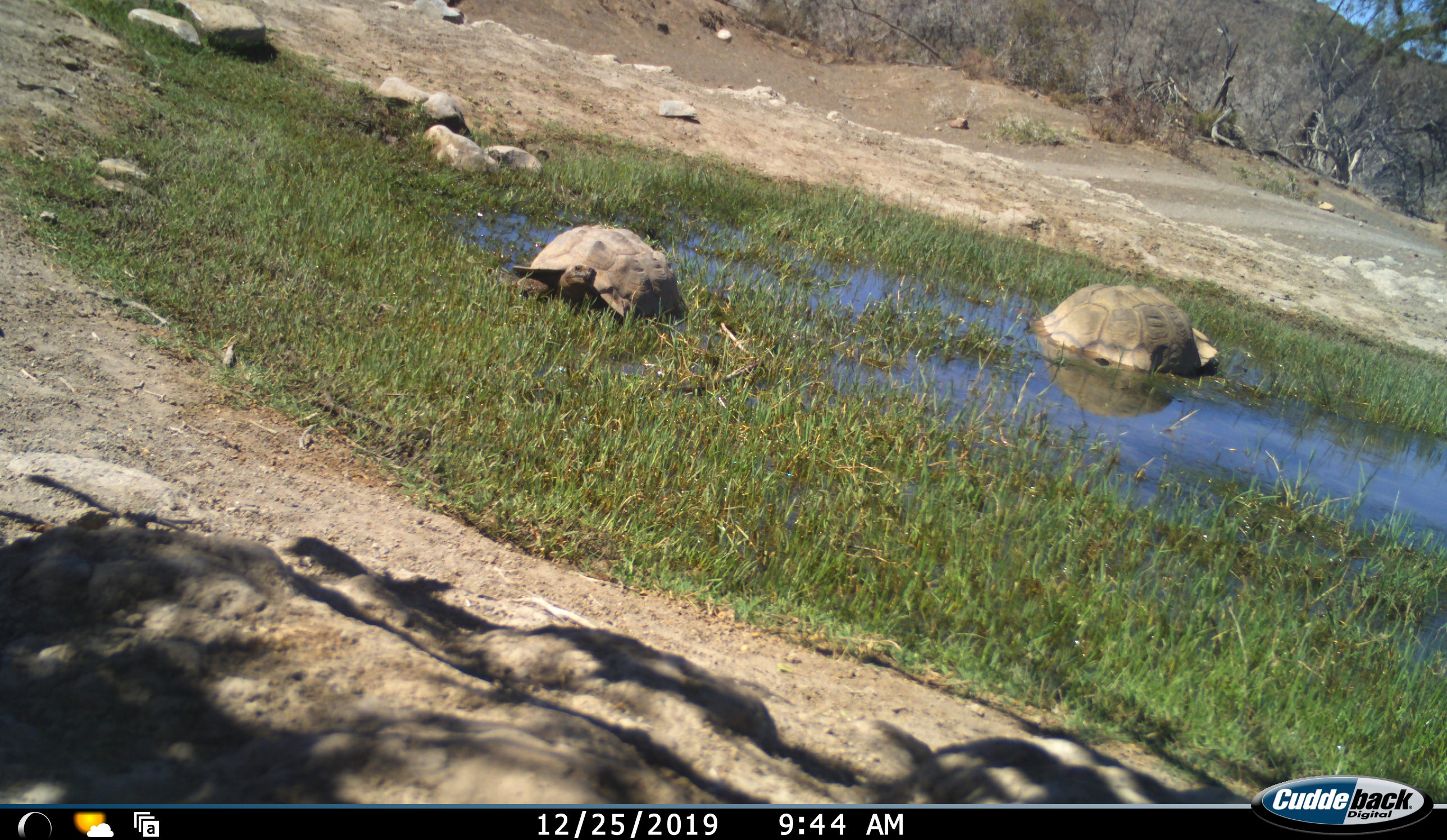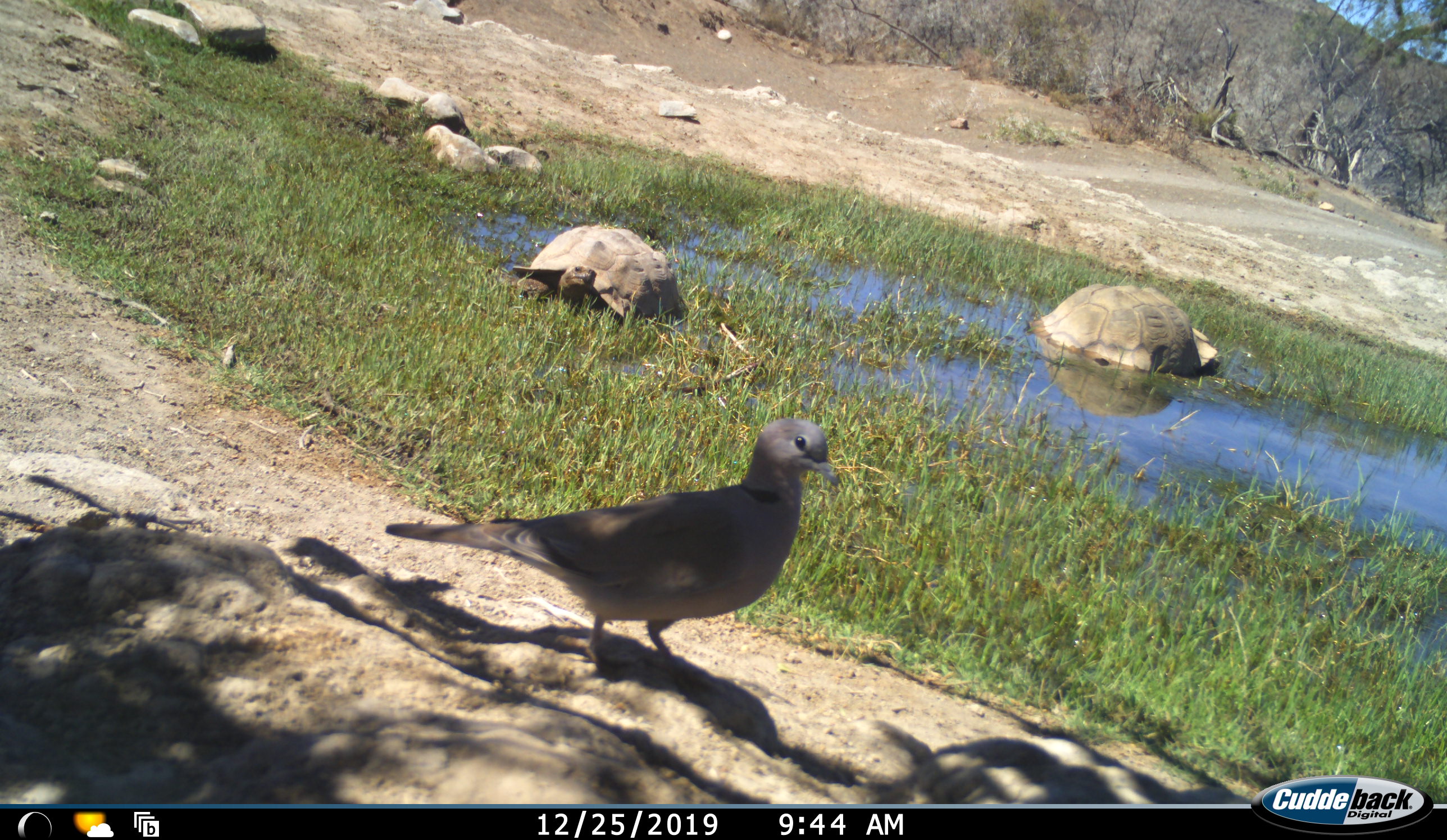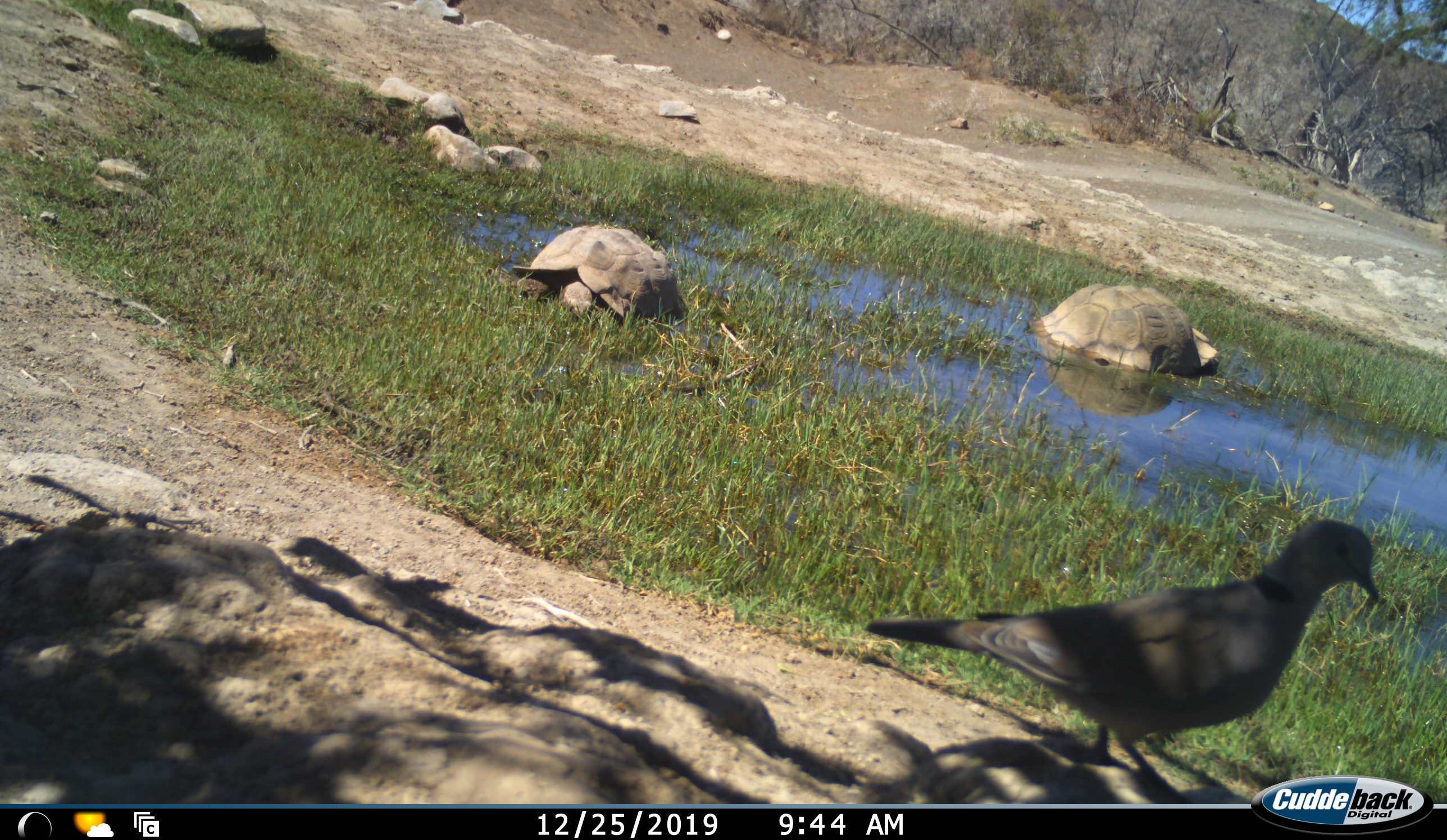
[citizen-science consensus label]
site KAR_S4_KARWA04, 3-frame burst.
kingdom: Animalia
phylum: Chordata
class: Aves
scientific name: Aves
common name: bird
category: birdother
Birdother (bird) (Aves), count 1. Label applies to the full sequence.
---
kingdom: Animalia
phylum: Chordata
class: Reptilia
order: Testudines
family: Testudinidae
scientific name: Testudinidae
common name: tortoise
Tortoise (Testudinidae), count 2. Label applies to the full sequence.